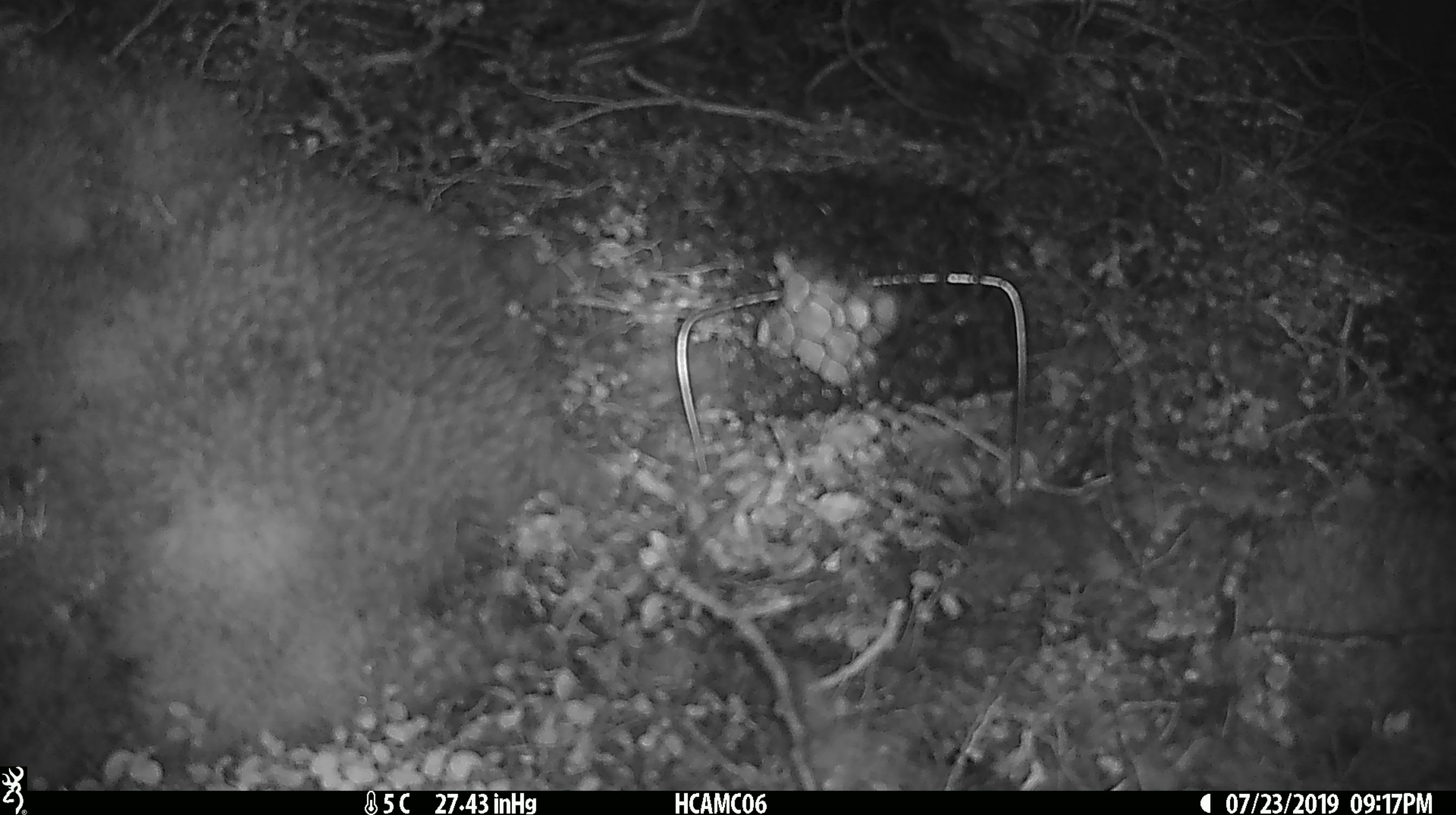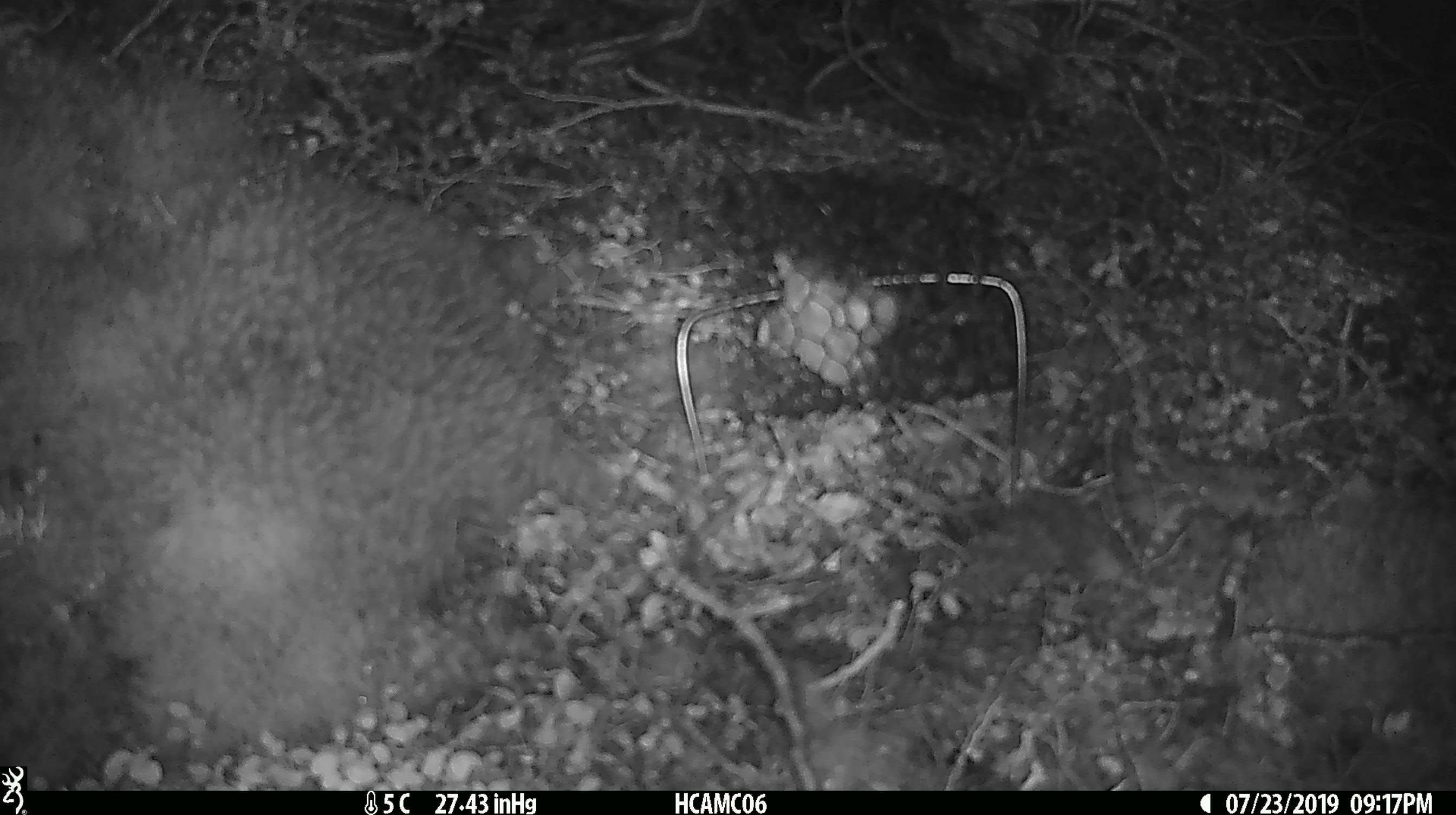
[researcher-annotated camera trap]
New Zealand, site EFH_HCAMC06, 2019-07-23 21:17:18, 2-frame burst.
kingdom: Animalia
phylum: Chordata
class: Mammalia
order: Rodentia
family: Muridae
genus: Mus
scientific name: Mus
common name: mouse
Mouse (Mus).